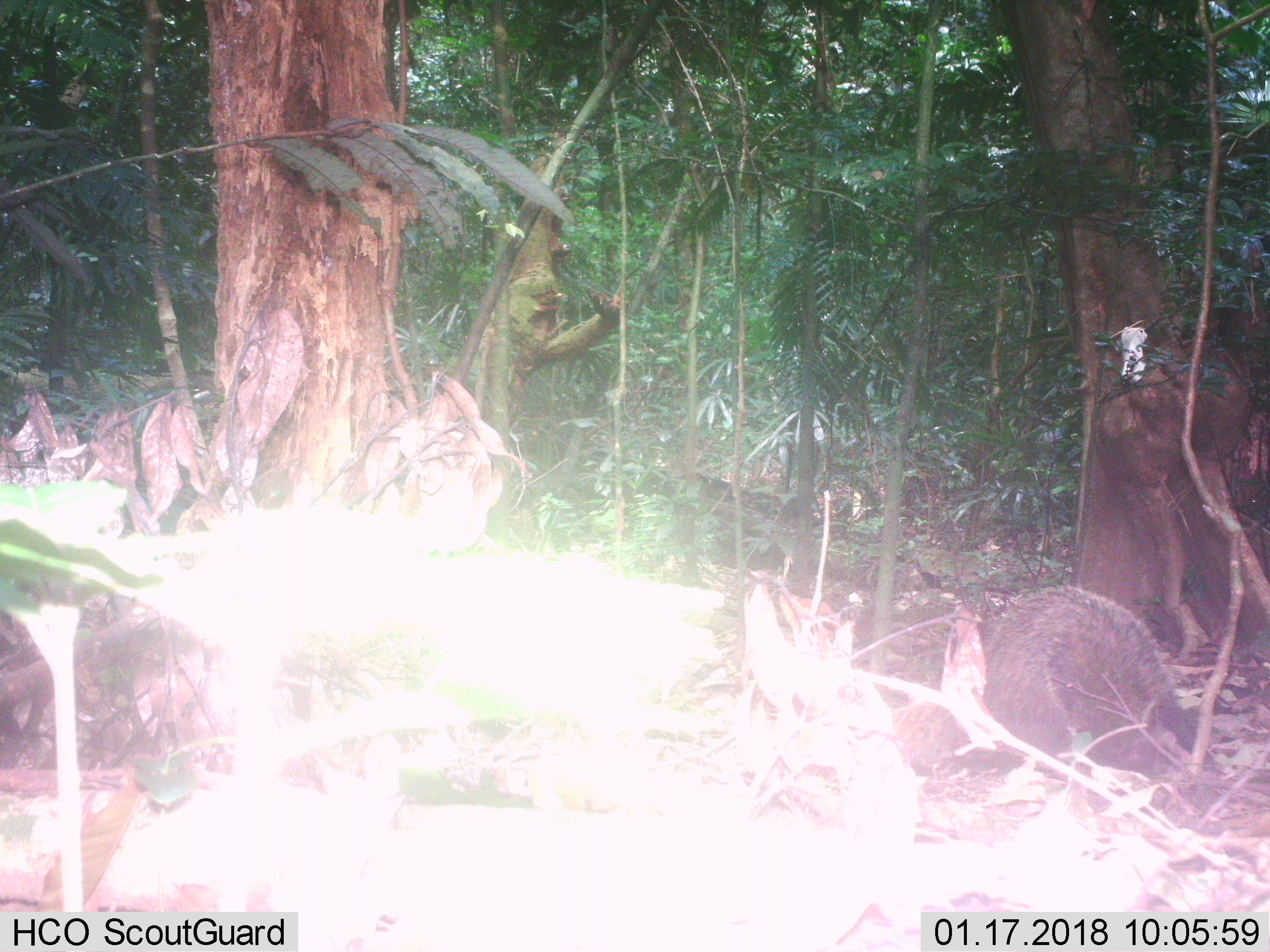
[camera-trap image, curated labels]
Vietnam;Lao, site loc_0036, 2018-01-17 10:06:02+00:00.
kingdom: Animalia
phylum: Chordata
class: Mammalia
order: Carnivora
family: Herpestidae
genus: Urva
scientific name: Urva urva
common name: crab-eating mongoose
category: crab eating mongoose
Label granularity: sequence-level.